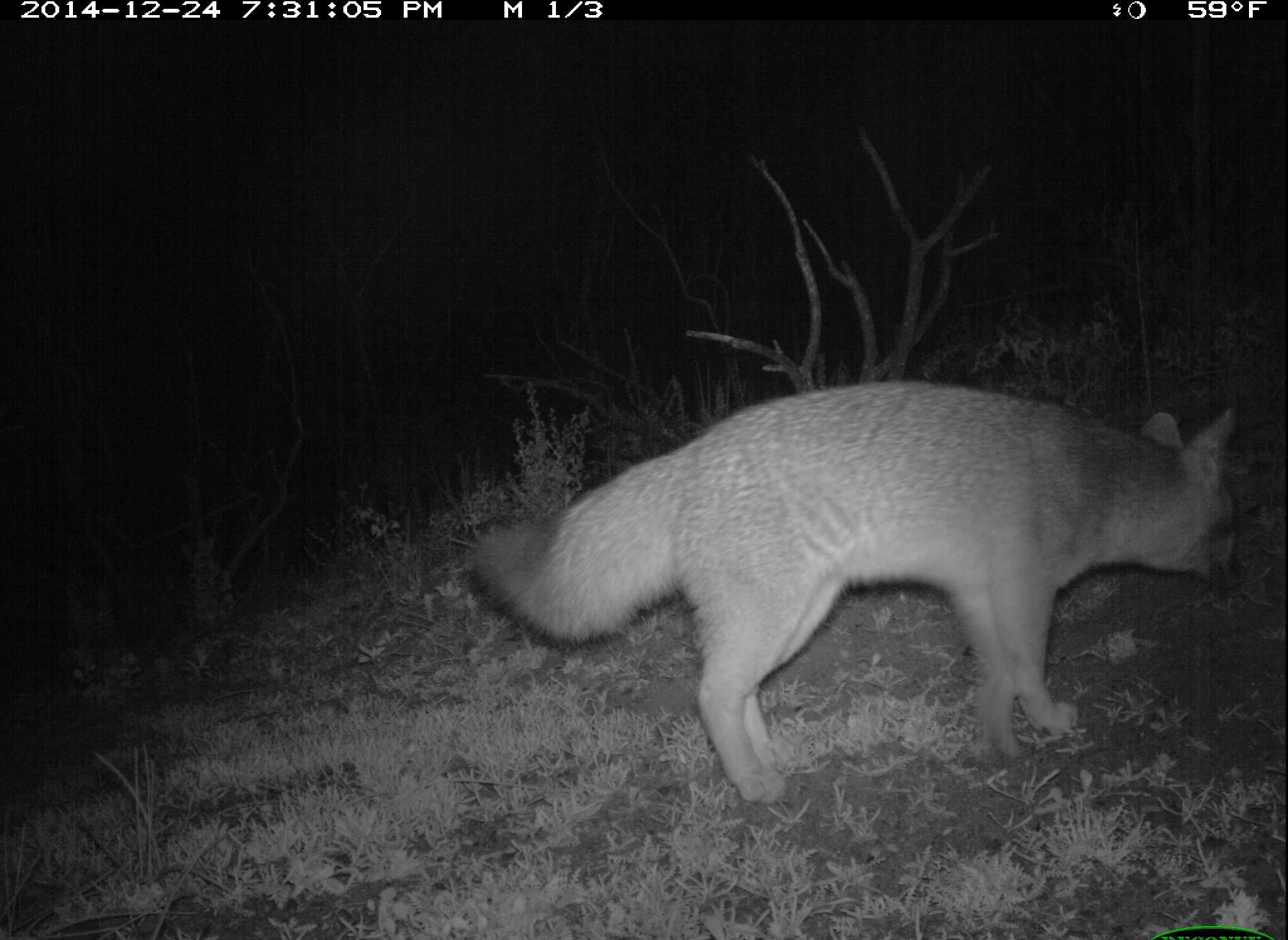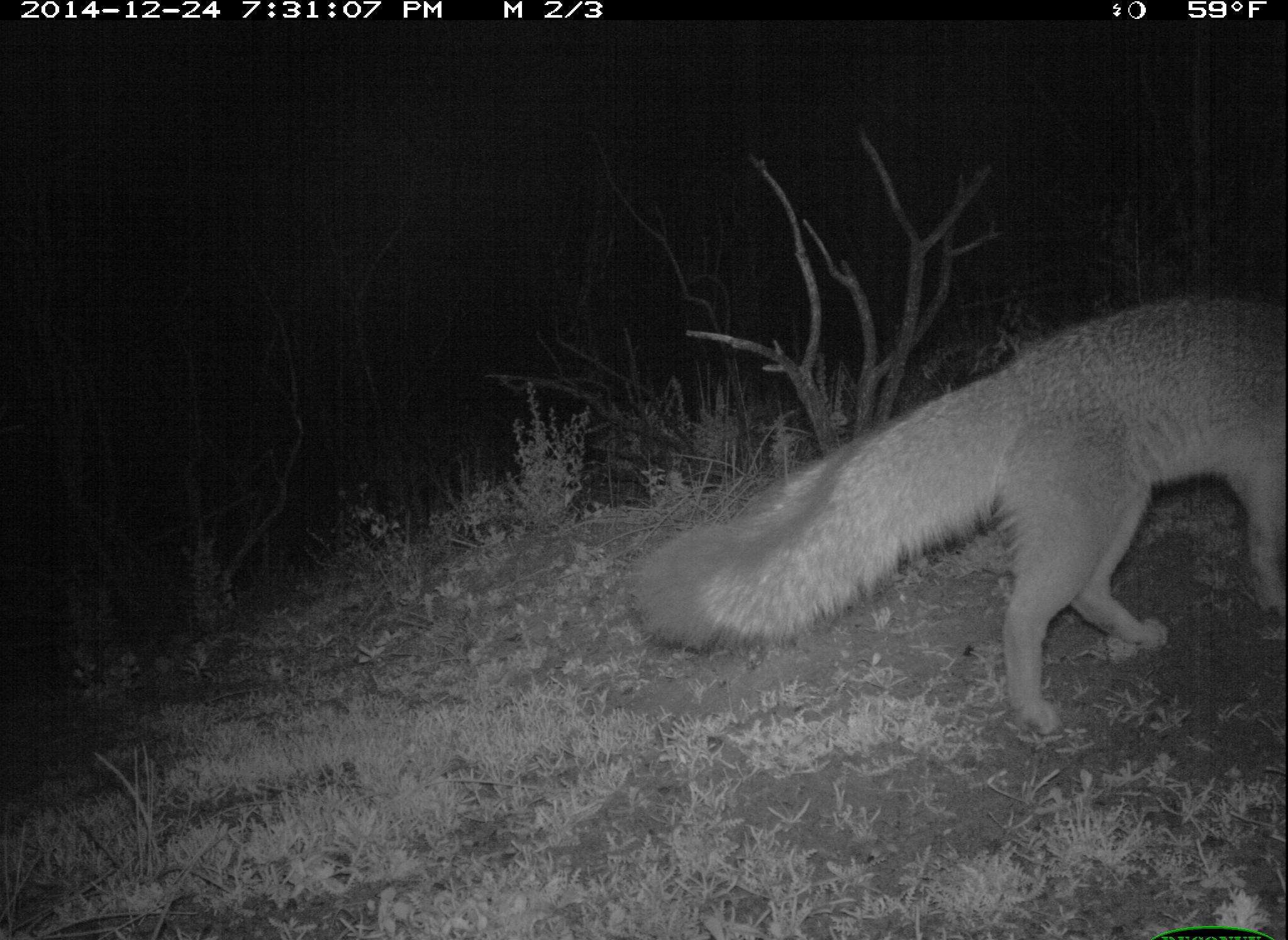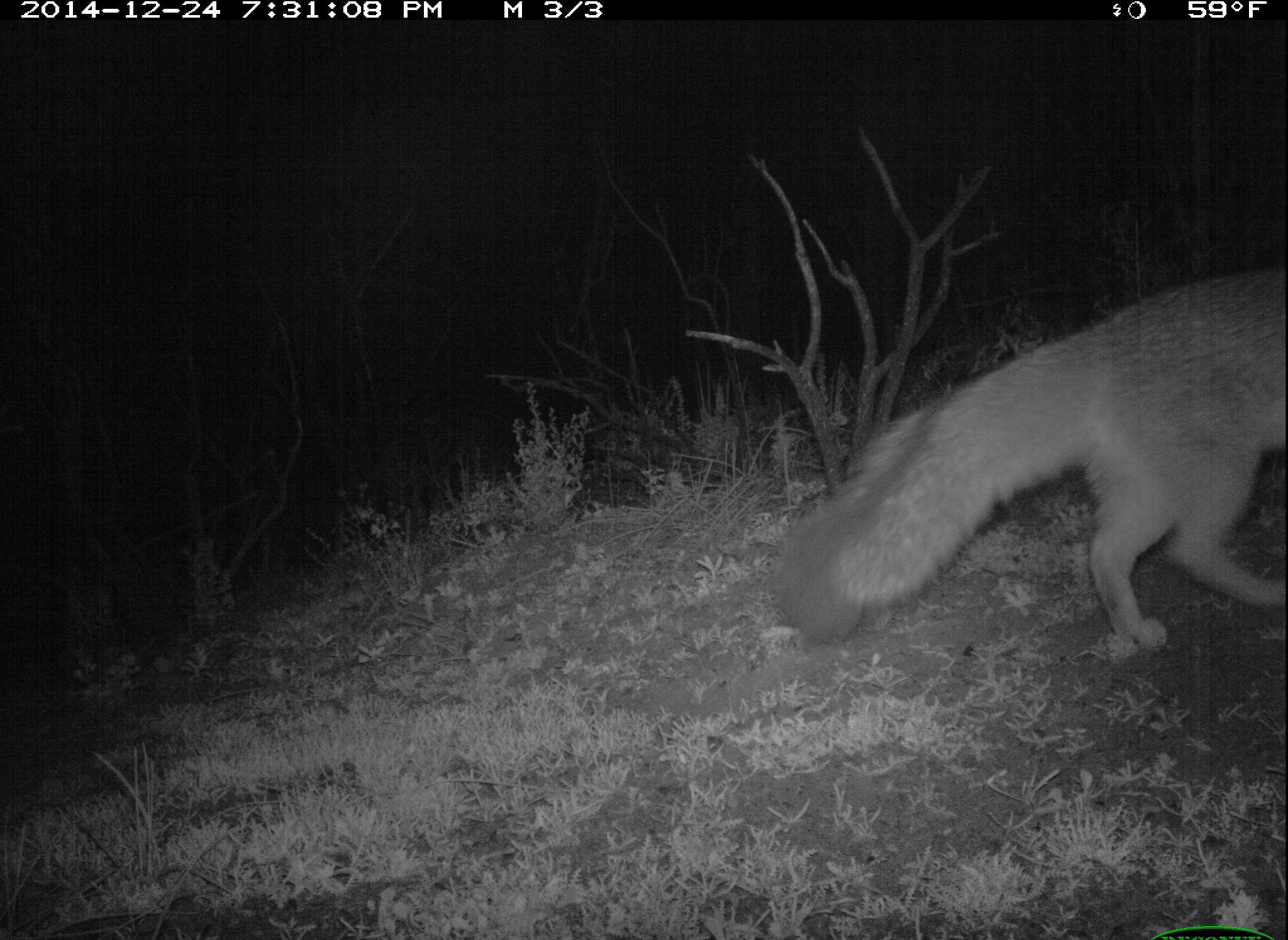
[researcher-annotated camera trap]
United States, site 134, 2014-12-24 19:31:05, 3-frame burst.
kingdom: Animalia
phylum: Chordata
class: Mammalia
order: Carnivora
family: Canidae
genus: Urocyon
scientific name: Urocyon cinereoargenteus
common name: gray fox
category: fox